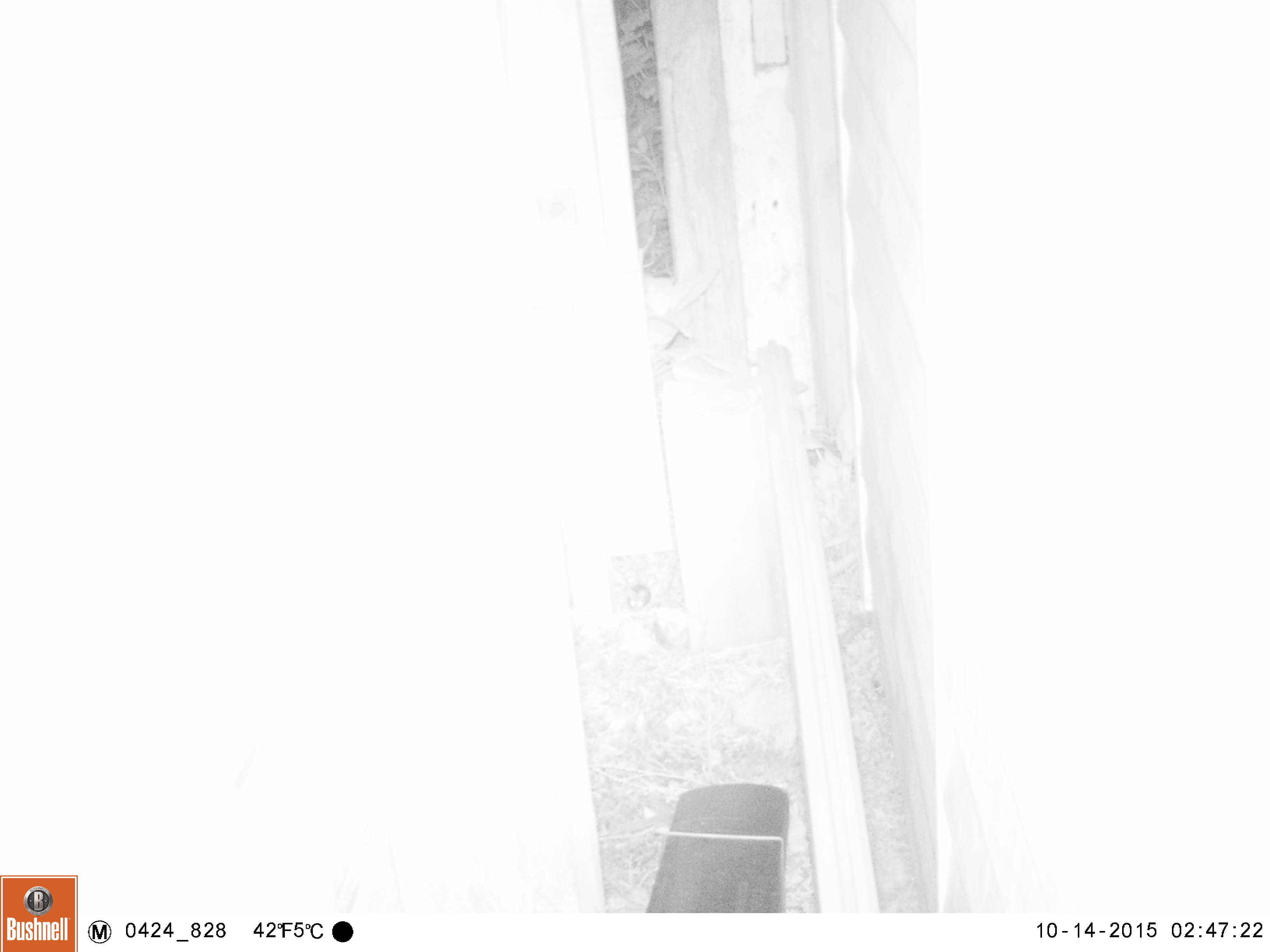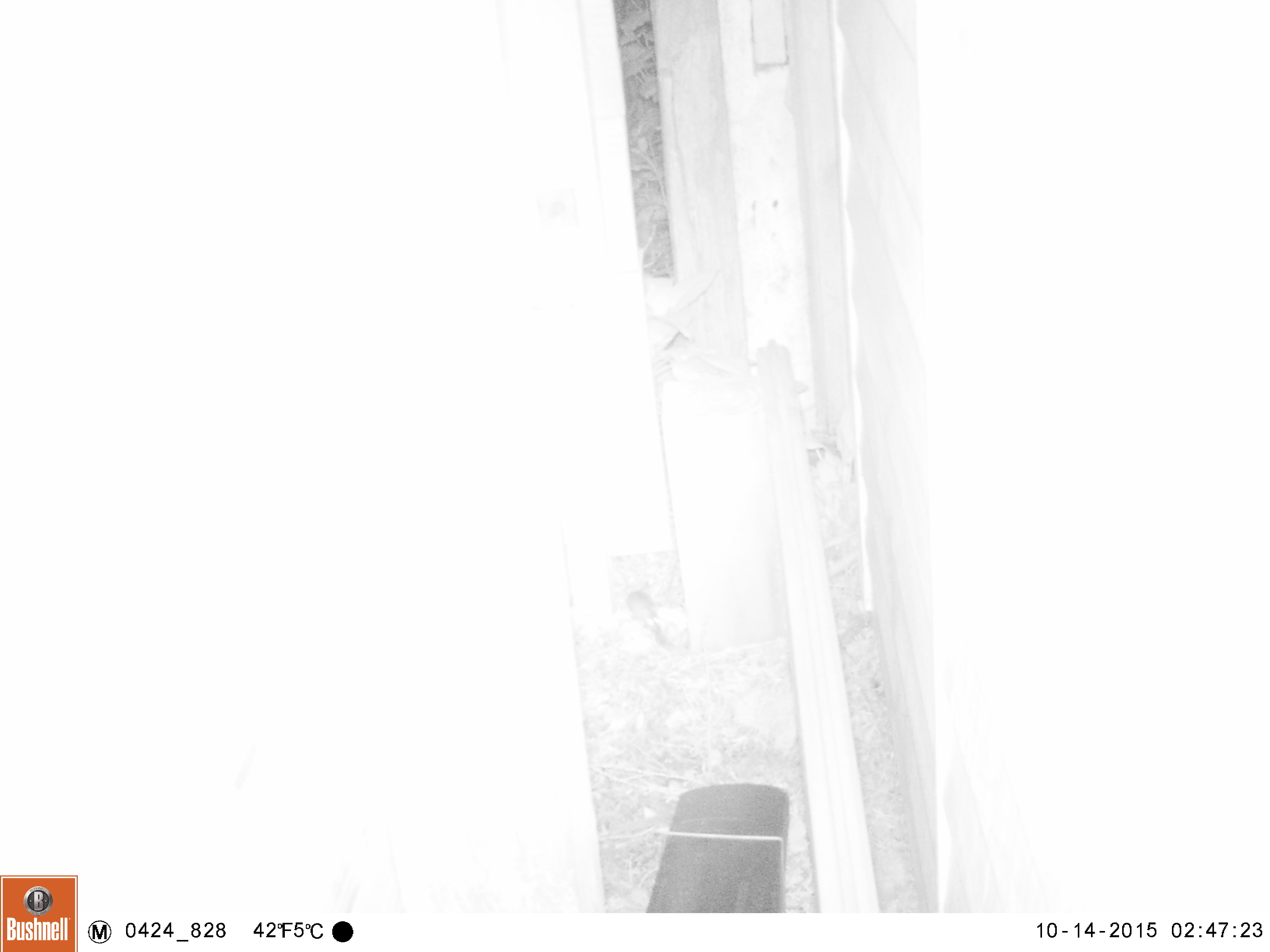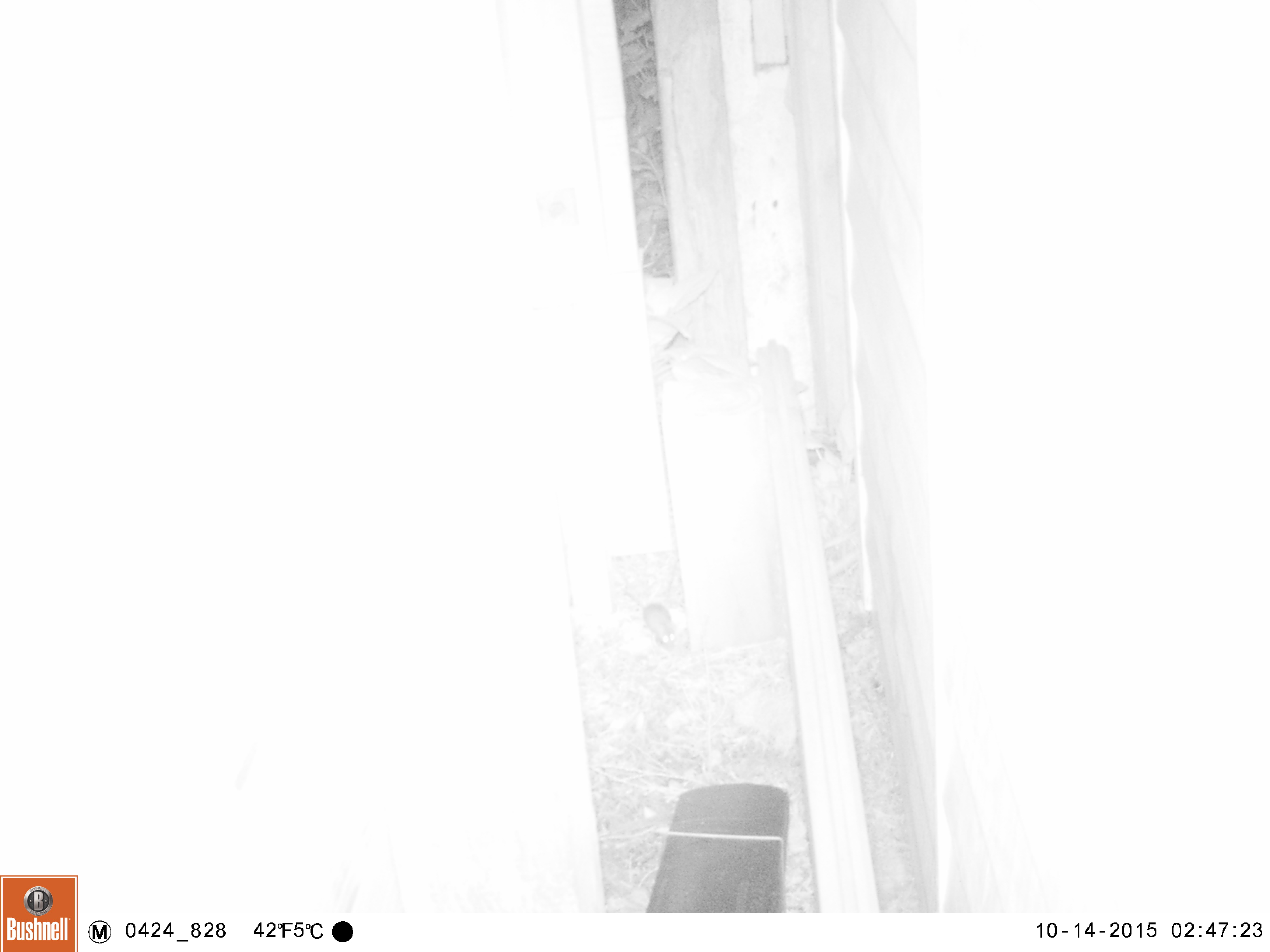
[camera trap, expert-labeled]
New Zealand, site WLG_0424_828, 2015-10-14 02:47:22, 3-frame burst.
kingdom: Animalia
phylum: Chordata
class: Mammalia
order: Rodentia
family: Muridae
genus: Mus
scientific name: Mus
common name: mouse